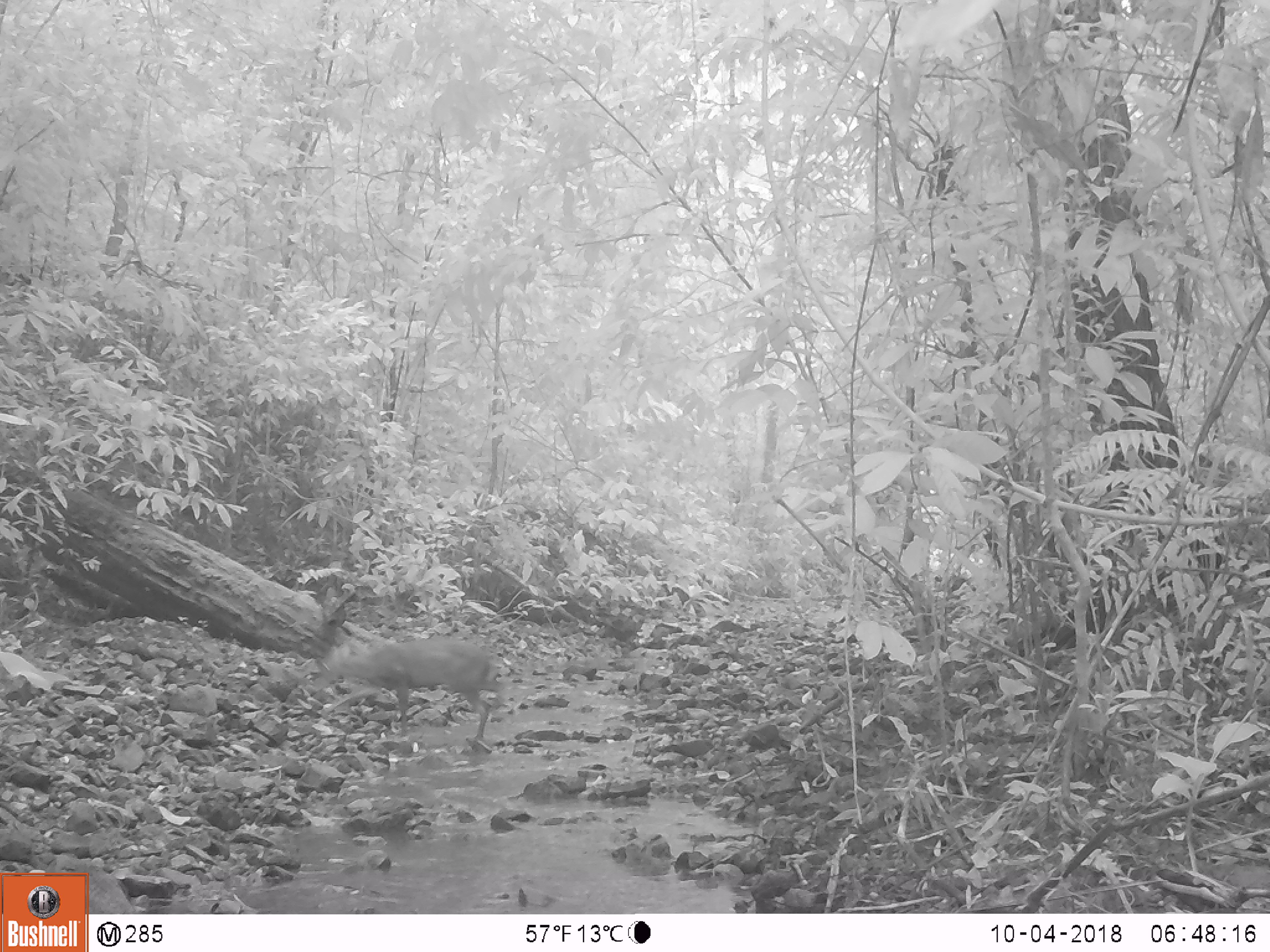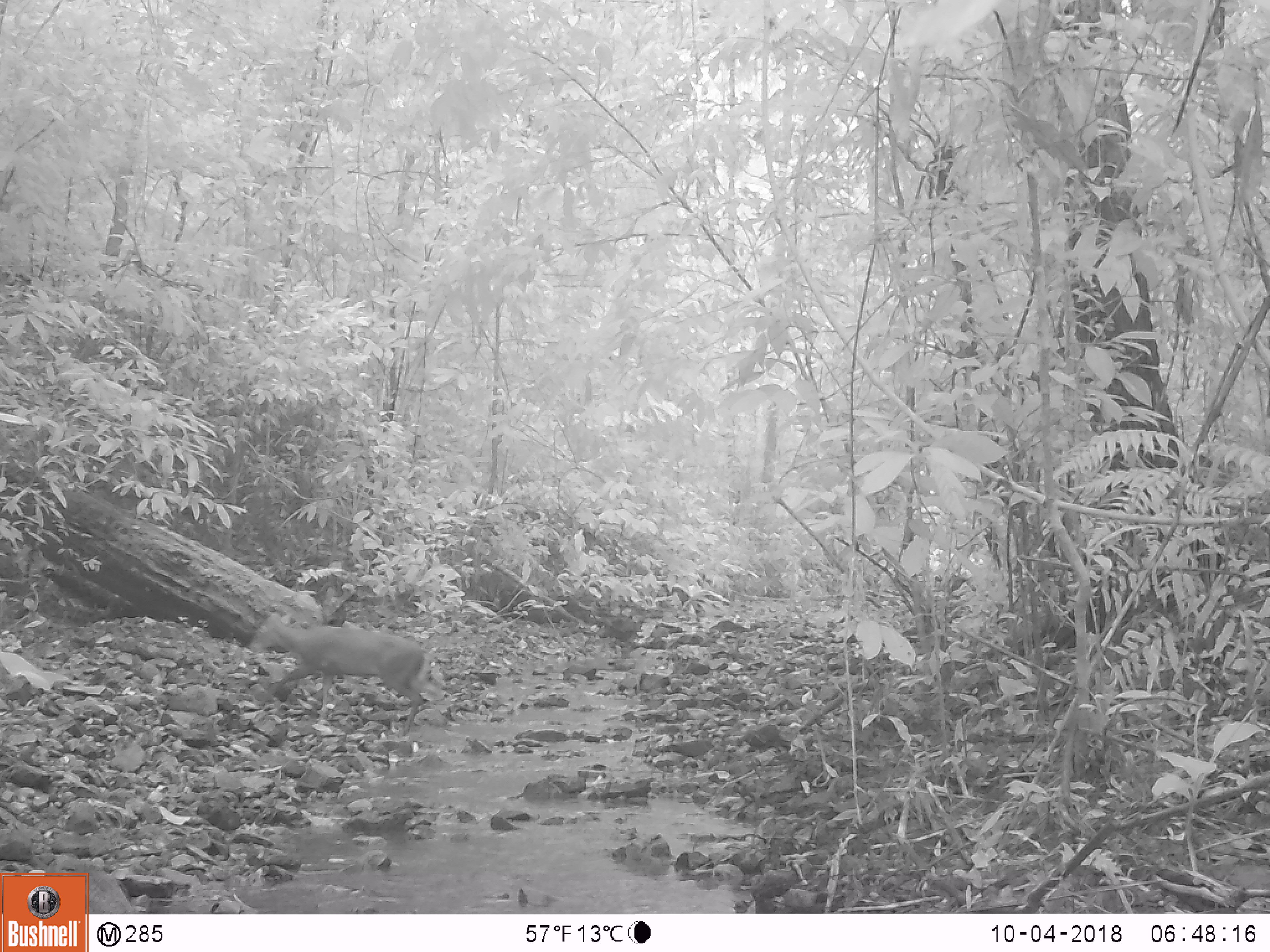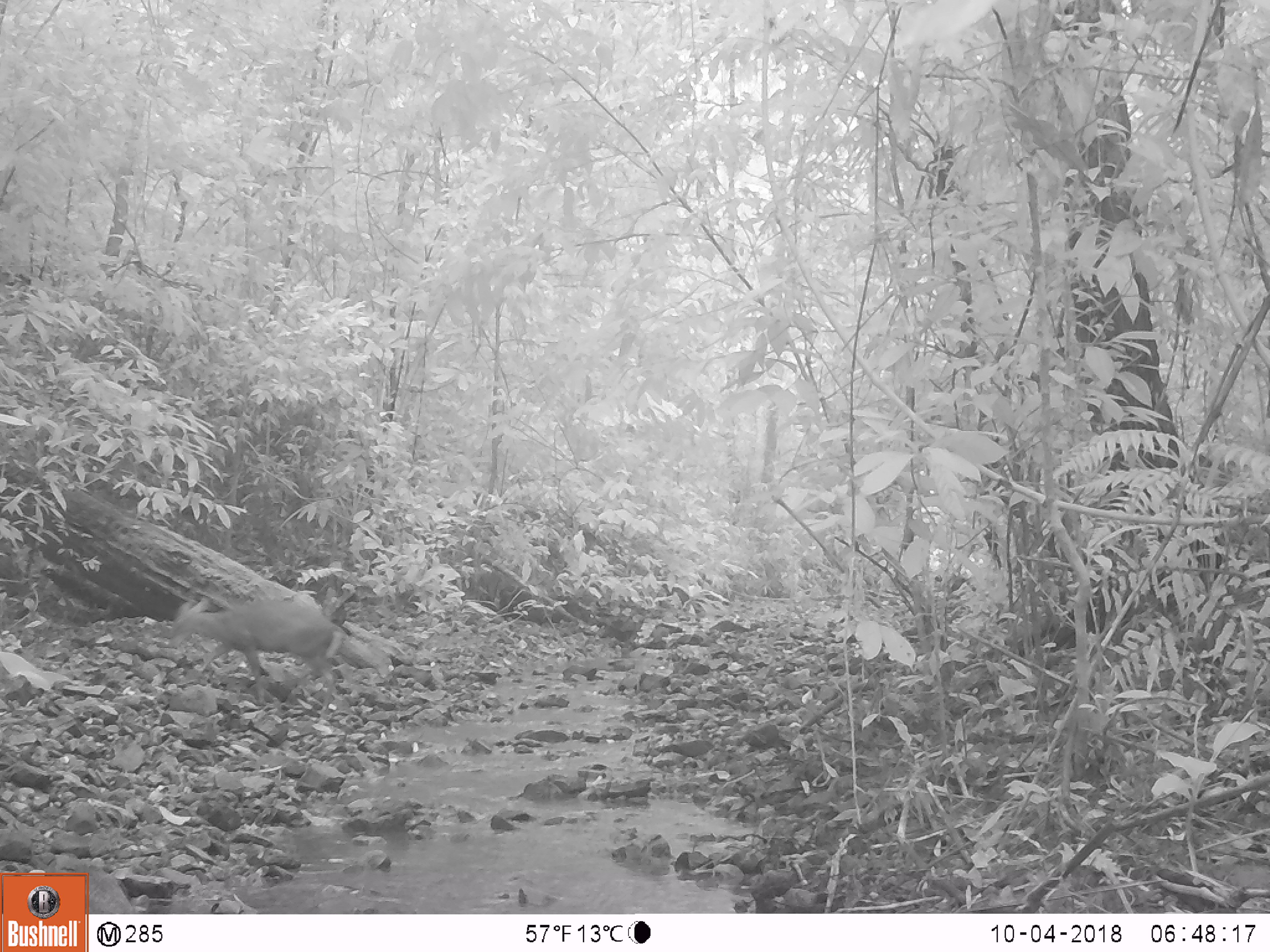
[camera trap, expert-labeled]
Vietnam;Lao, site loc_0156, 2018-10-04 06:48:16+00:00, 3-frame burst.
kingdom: Animalia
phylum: Chordata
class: Mammalia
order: Artiodactyla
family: Cervidae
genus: Muntiacus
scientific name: Muntiacus rooseveltorum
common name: roosevelt's muntjac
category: roosevelts muntjac group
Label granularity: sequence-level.